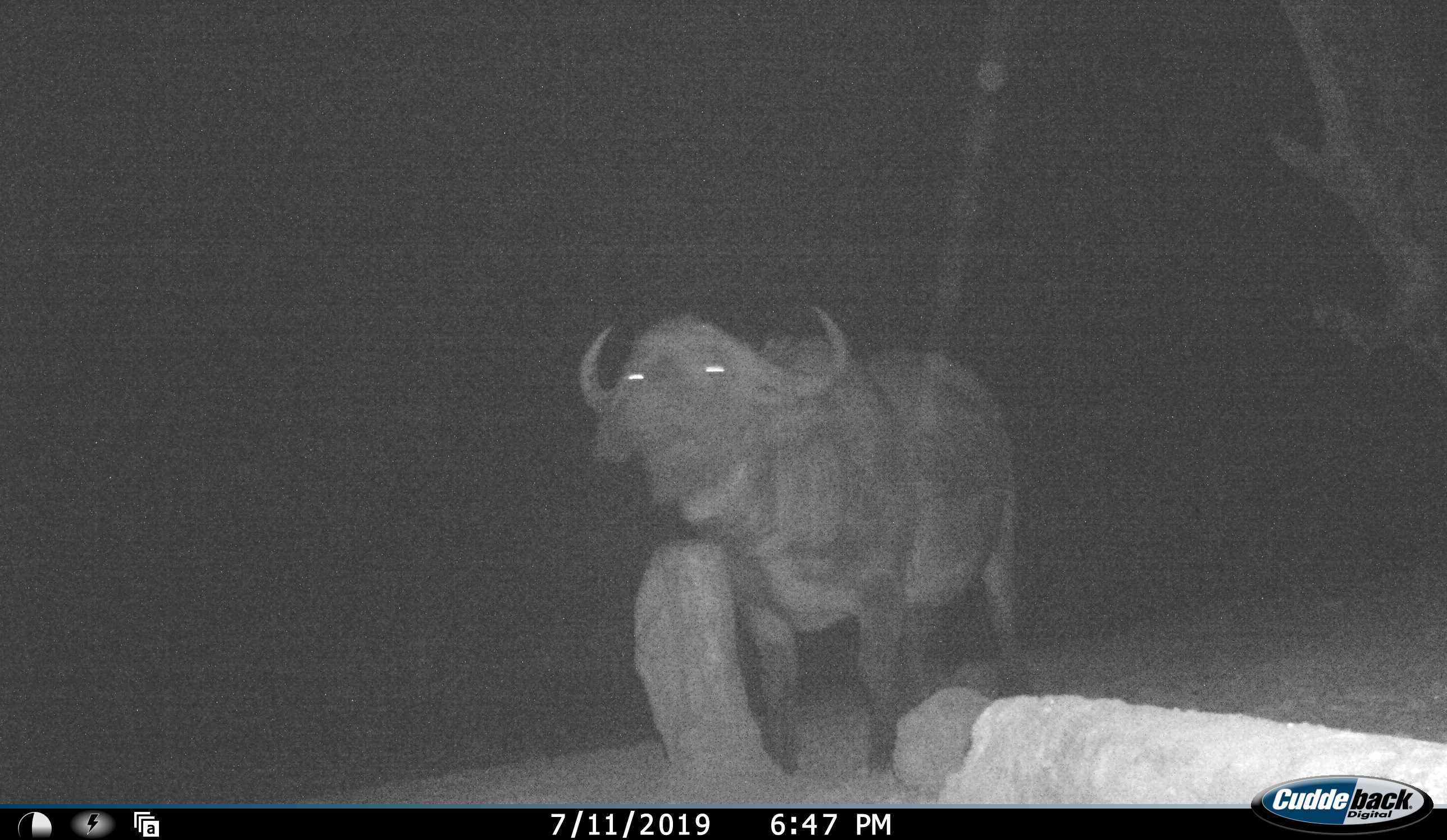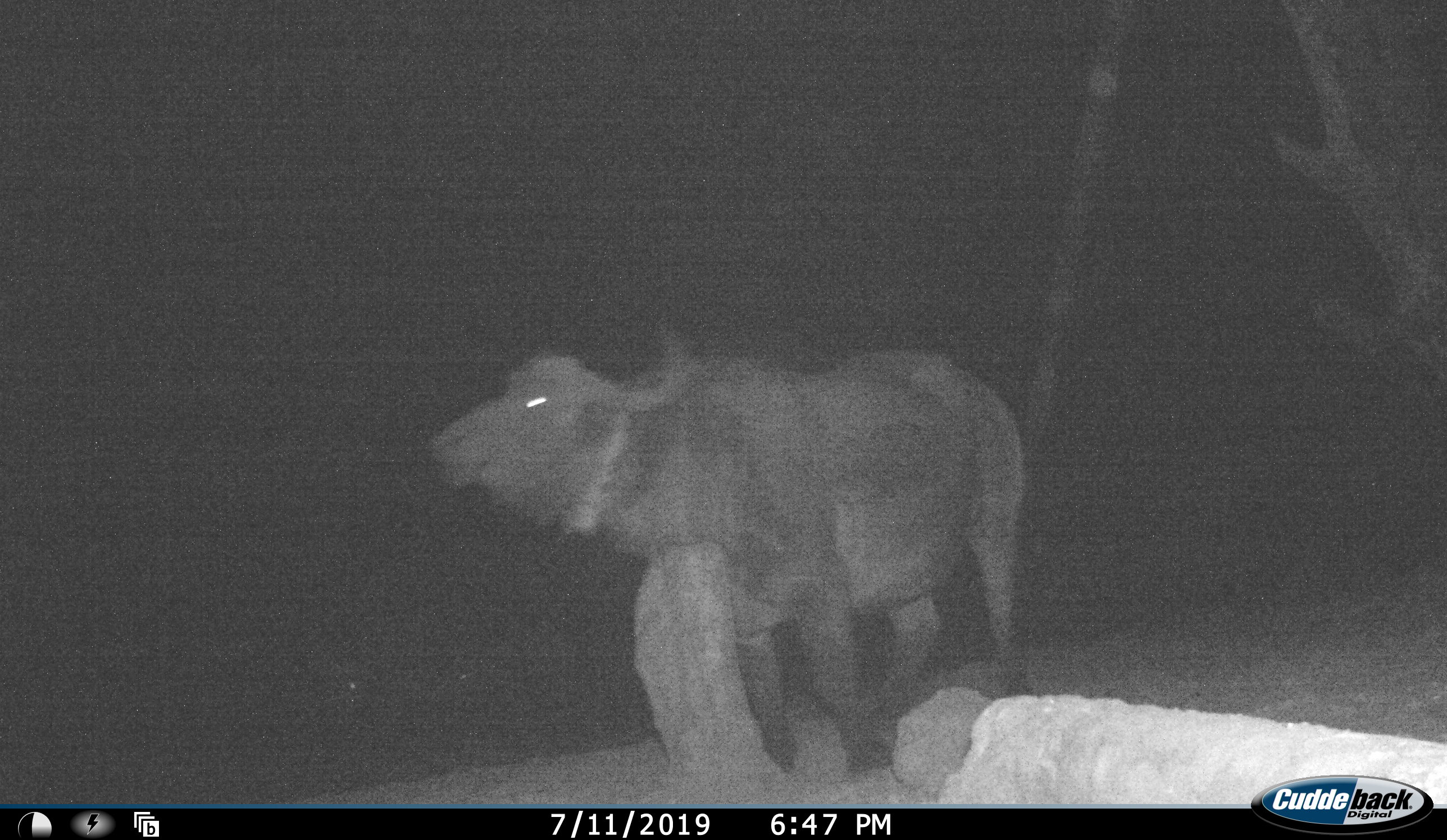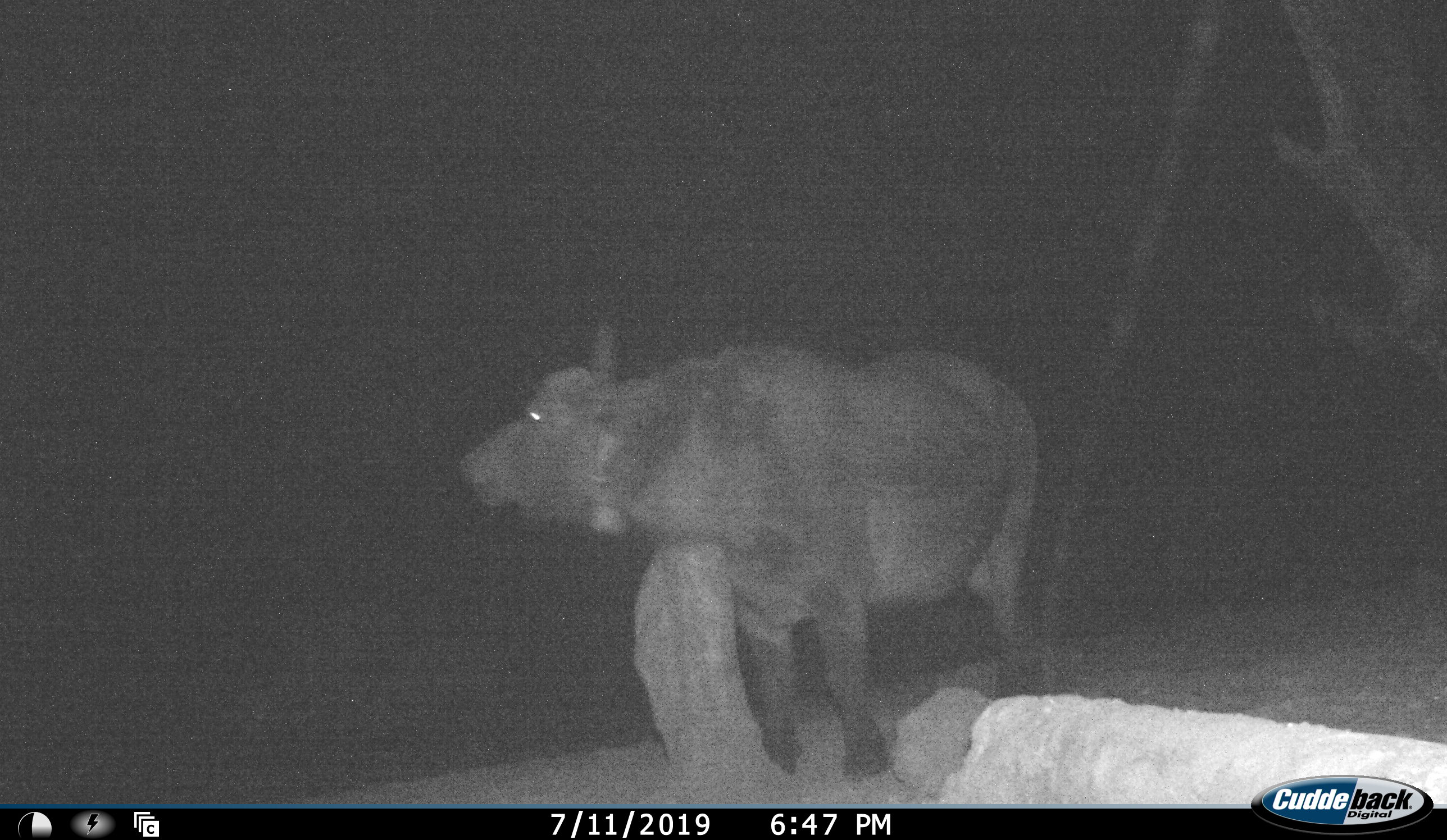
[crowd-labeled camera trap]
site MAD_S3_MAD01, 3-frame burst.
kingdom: Animalia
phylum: Chordata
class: Mammalia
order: Artiodactyla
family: Bovidae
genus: Syncerus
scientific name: Syncerus caffer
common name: african buffalo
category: buffalo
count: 1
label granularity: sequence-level